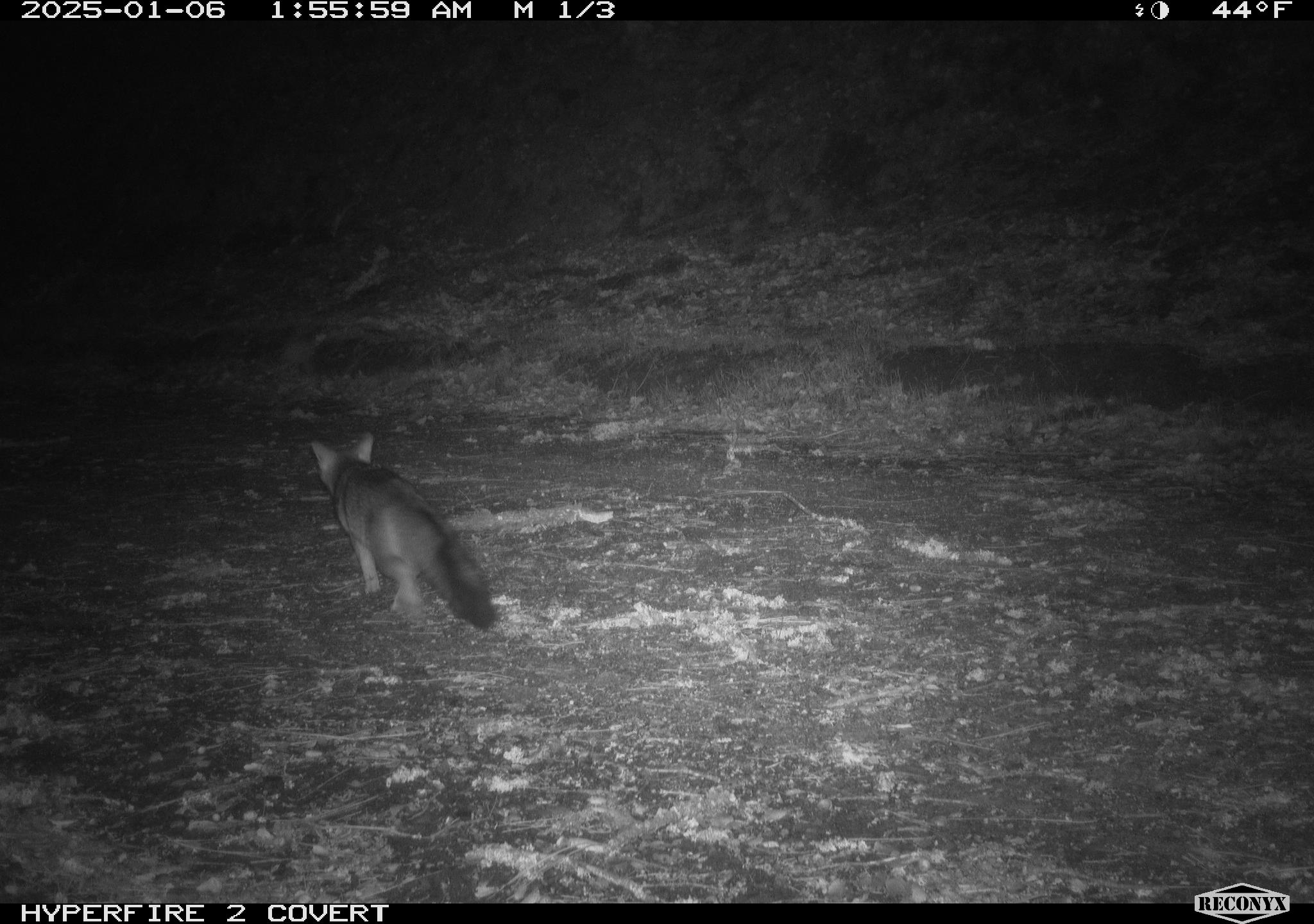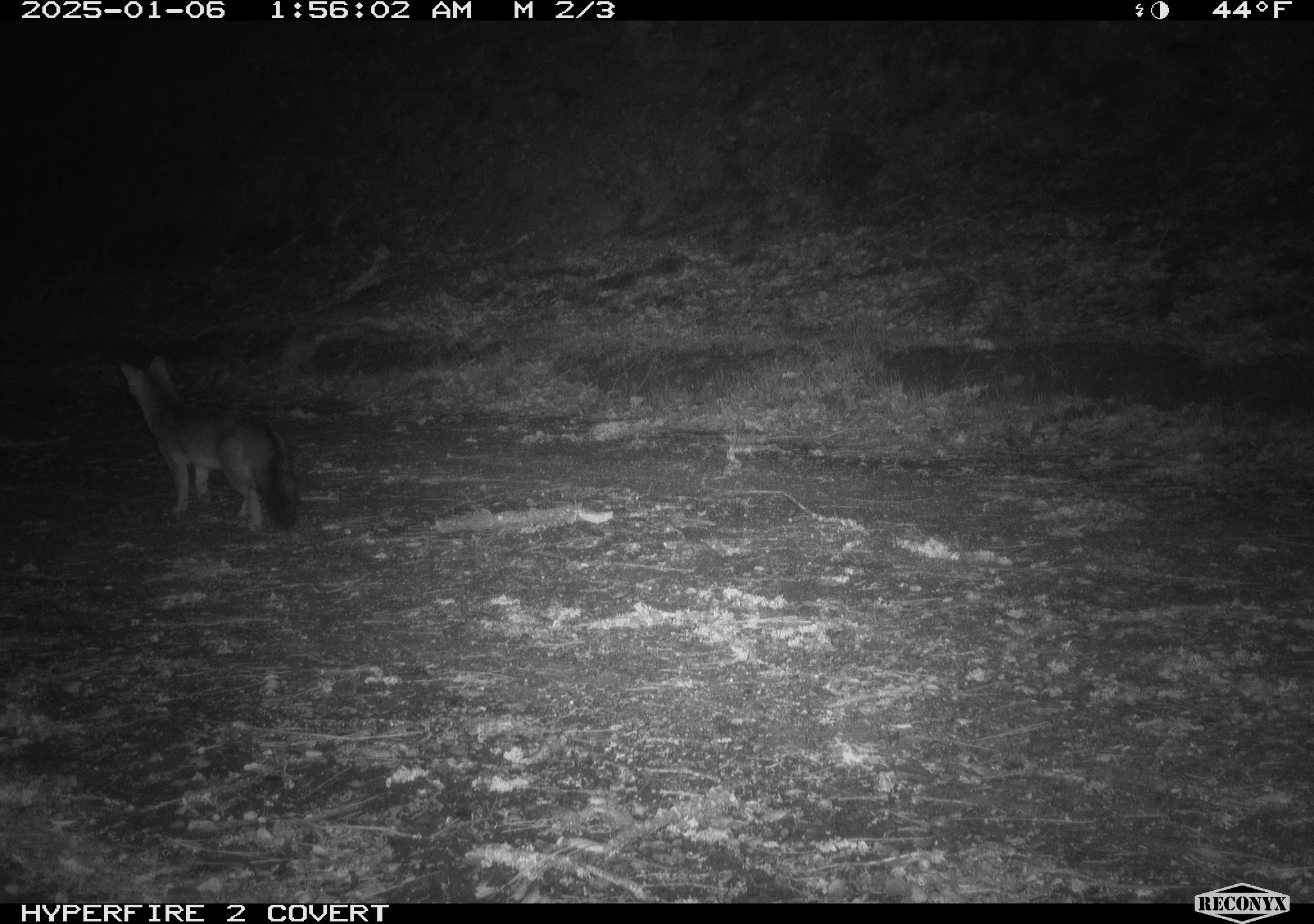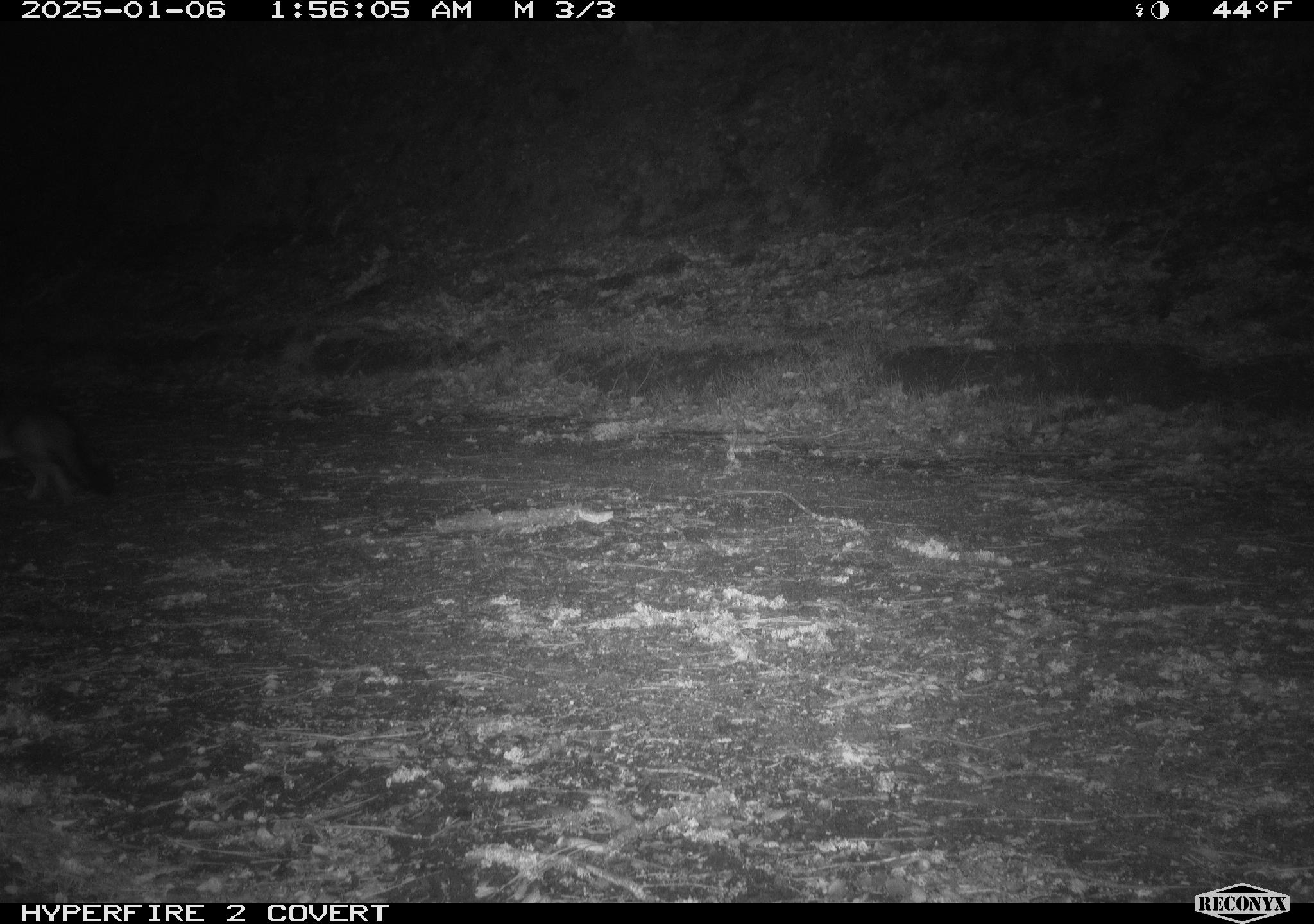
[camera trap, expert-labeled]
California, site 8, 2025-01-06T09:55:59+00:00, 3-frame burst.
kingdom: Animalia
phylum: Chordata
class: Mammalia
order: Carnivora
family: Canidae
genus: Urocyon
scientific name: Urocyon cinereoargenteus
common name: gray fox